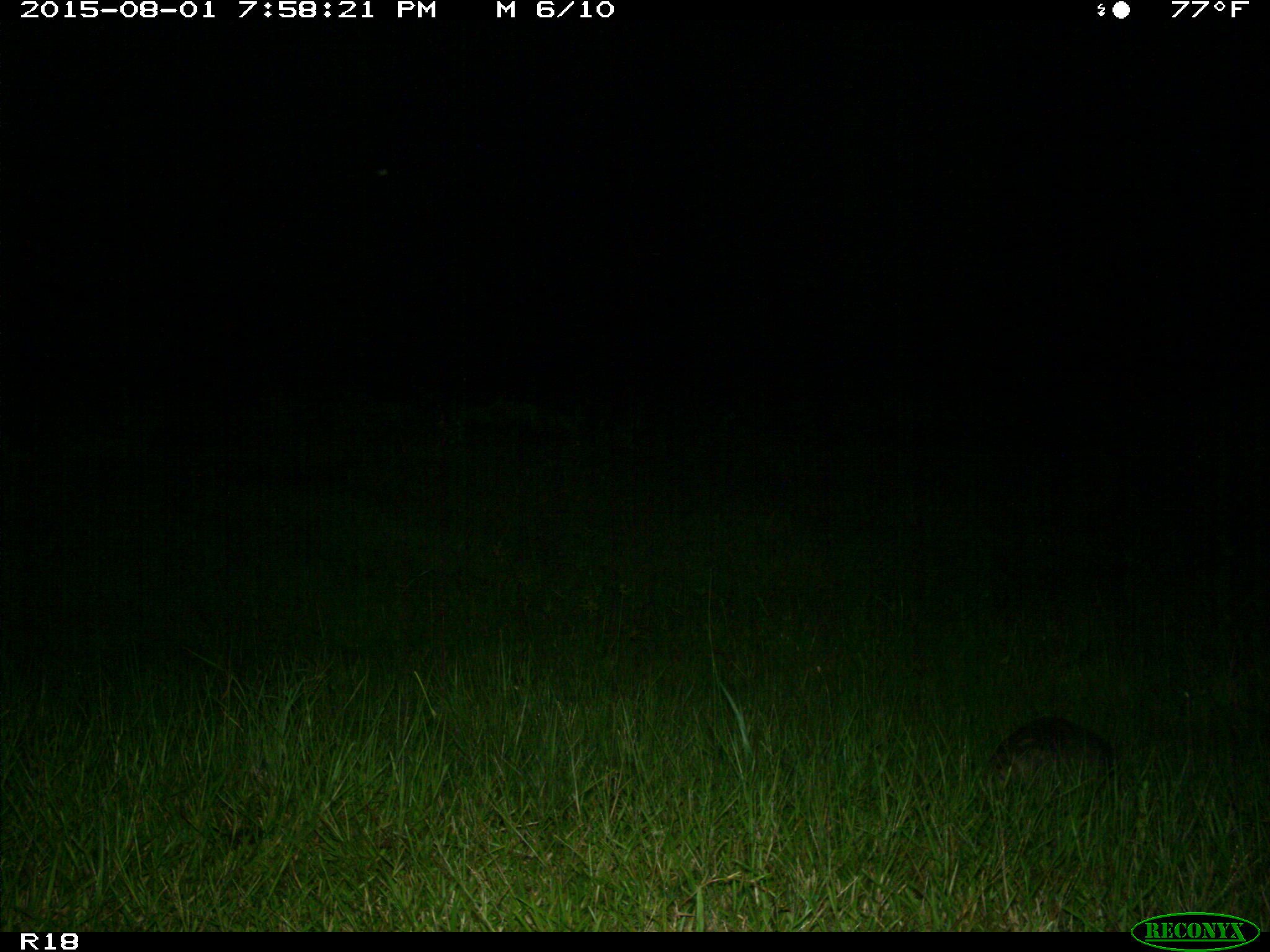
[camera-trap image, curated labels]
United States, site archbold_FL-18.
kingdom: Animalia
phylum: Chordata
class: Mammalia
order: Cingulata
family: Dasypodidae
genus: Dasypus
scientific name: Dasypus novemcinctus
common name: nine-banded armadillo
Dasypus novemcinctus (nine-banded armadillo).